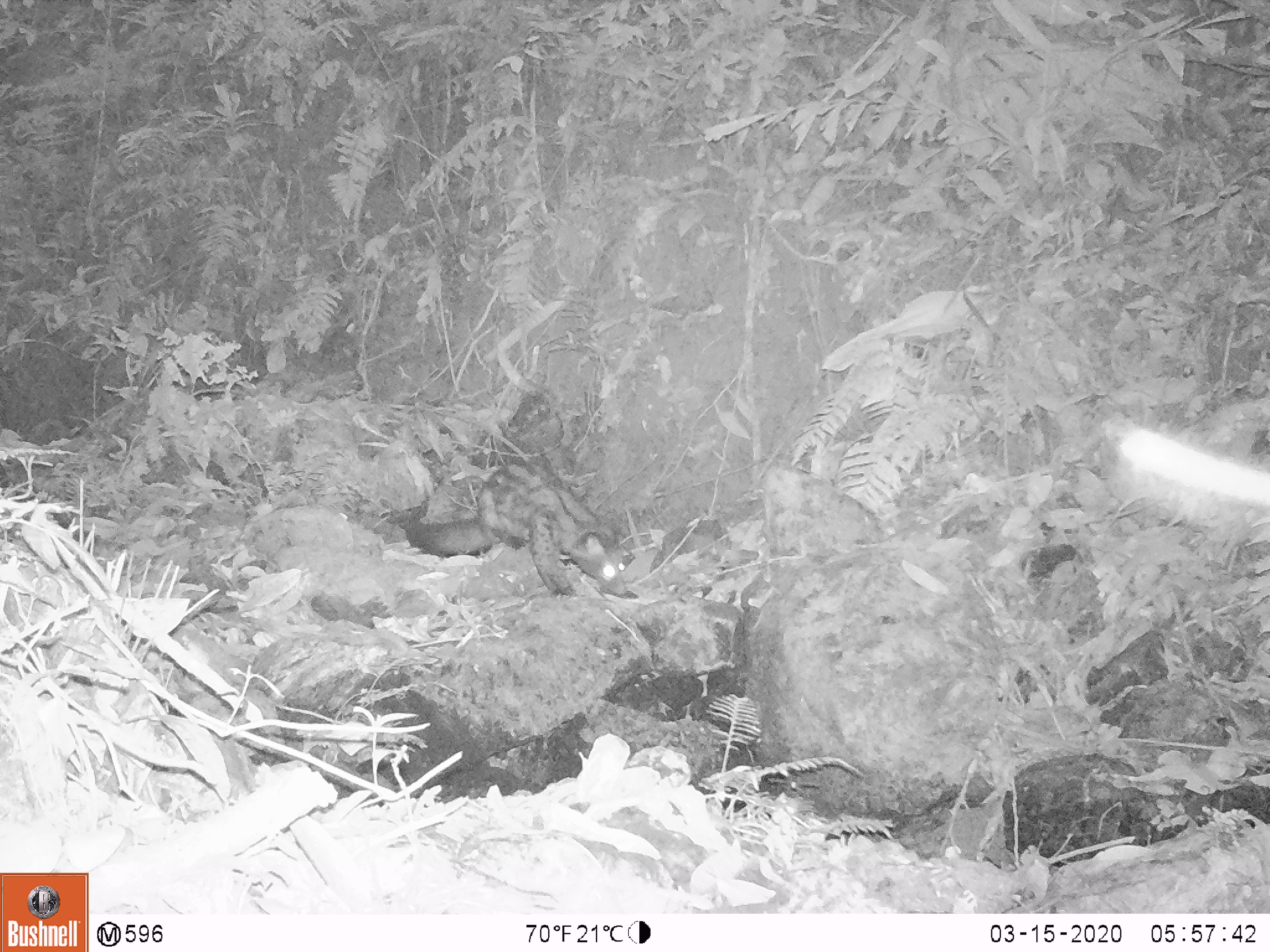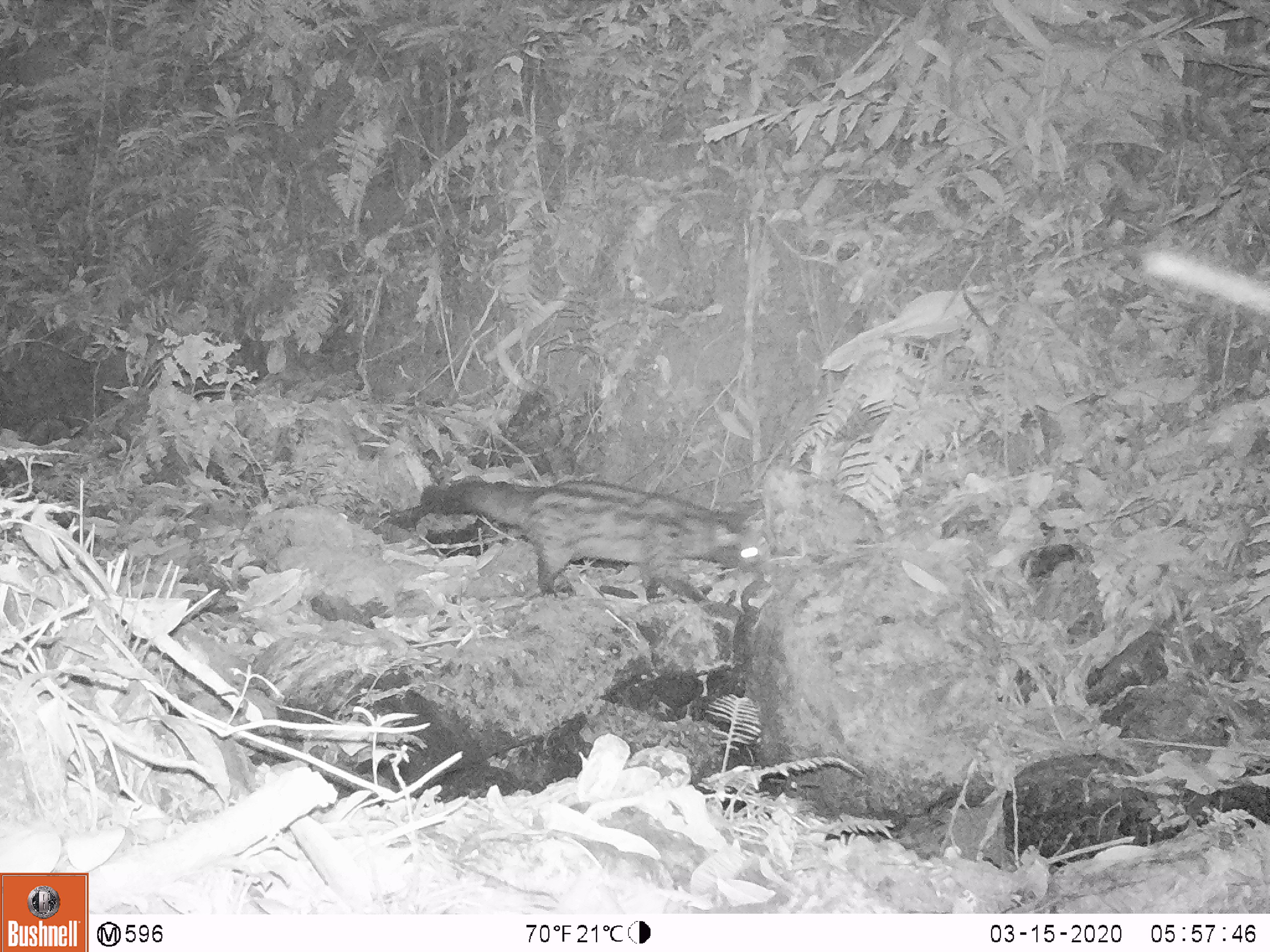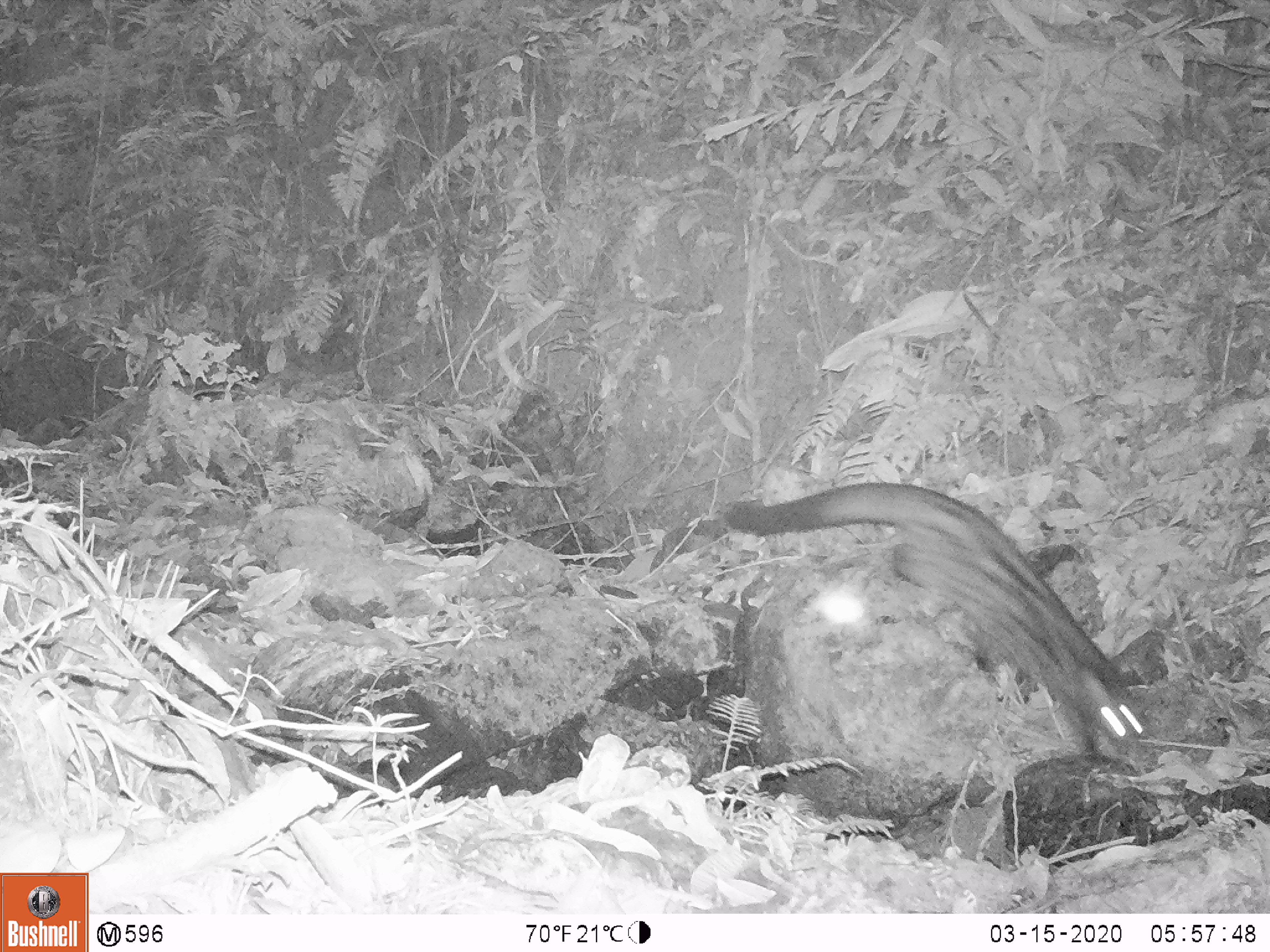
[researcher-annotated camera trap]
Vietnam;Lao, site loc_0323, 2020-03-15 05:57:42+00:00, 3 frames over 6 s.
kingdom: Animalia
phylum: Chordata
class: Mammalia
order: Carnivora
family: Viverridae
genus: Paradoxurus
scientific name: Paradoxurus hermaphroditus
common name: common palm civet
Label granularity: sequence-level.